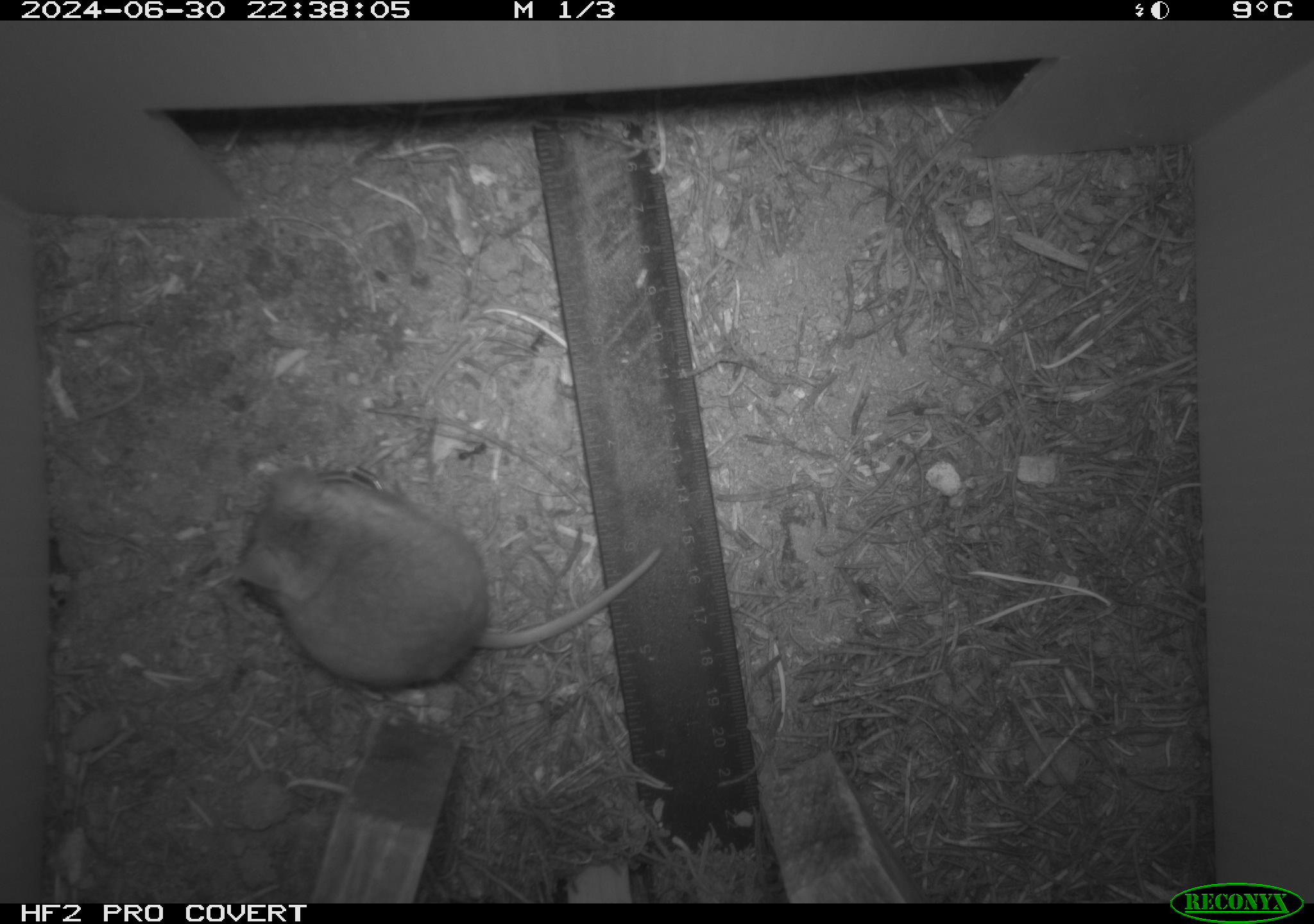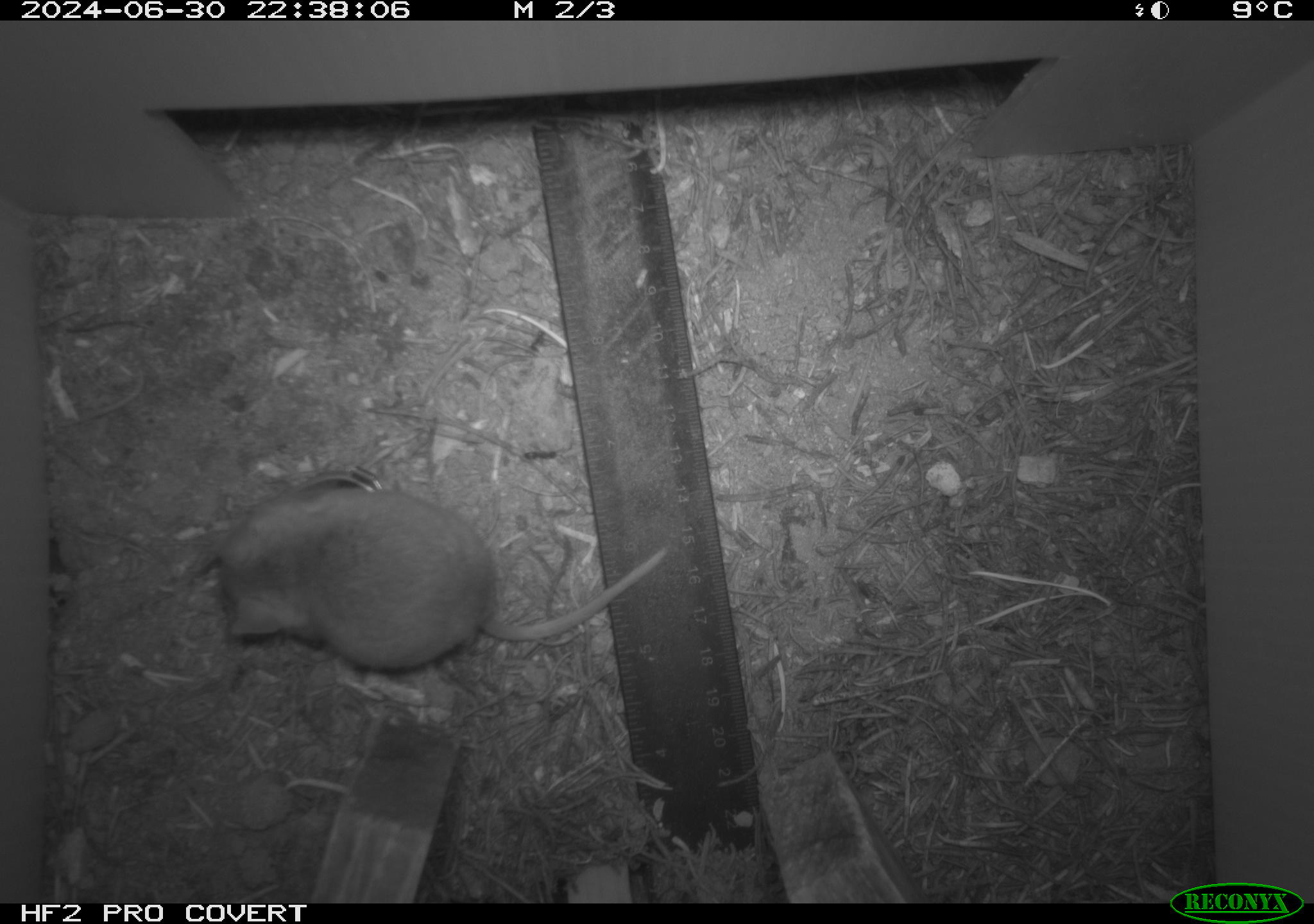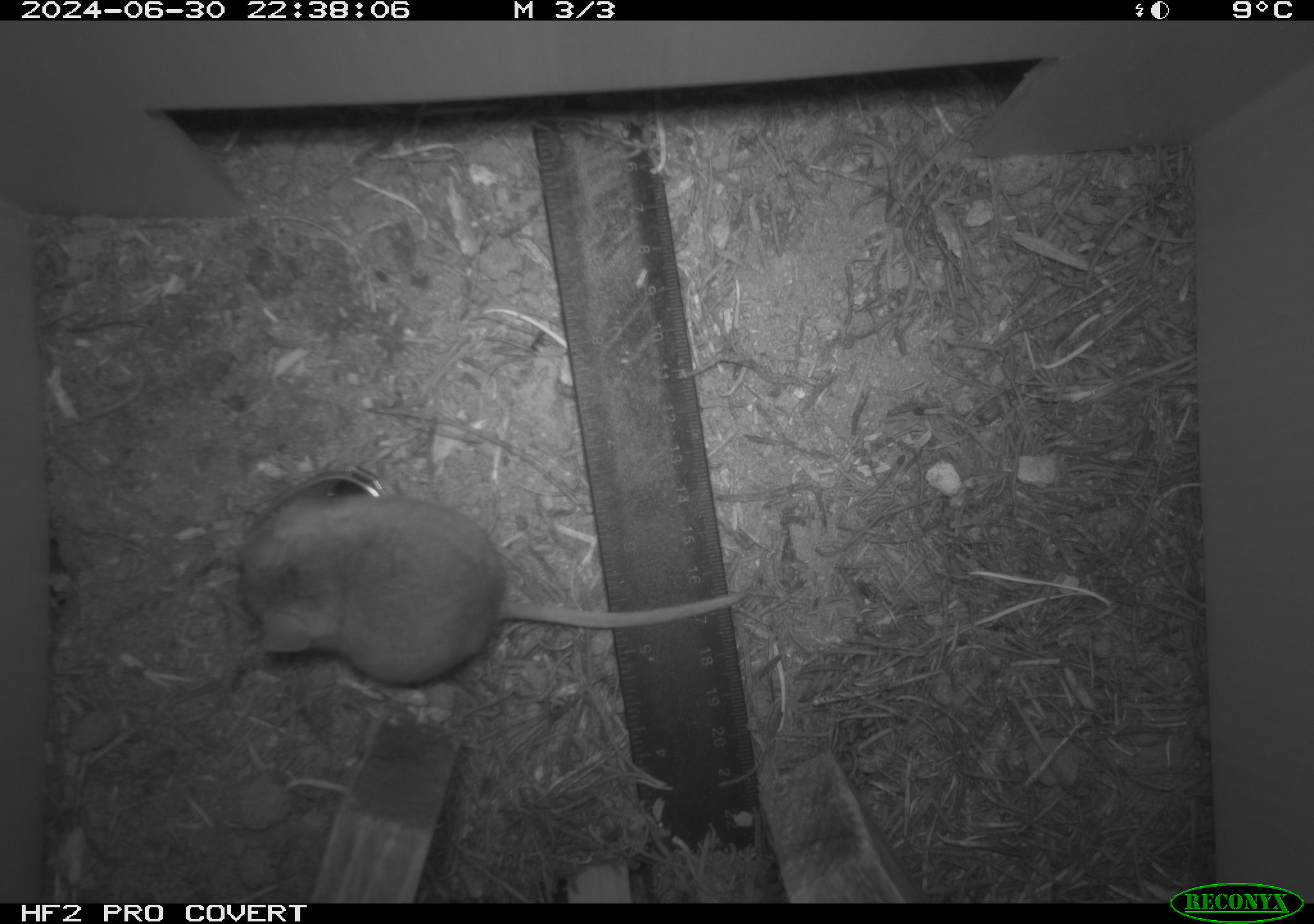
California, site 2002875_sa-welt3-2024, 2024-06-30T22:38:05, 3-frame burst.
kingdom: Animalia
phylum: Chordata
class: Mammalia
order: Rodentia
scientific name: Rodentia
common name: mouse species